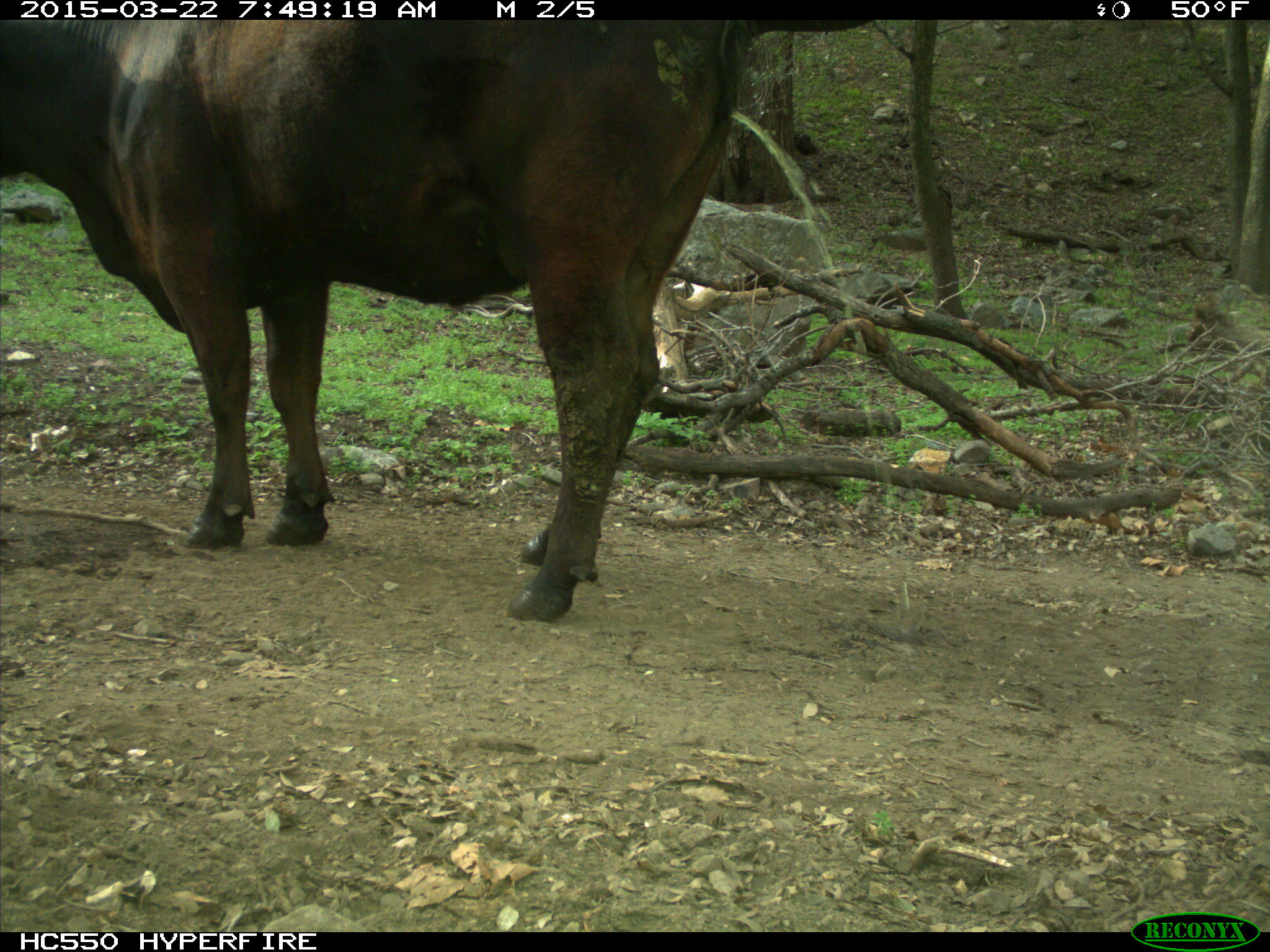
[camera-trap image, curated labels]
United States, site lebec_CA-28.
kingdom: Animalia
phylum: Chordata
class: Mammalia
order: Artiodactyla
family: Bovidae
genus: Bos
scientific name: Bos taurus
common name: domestic cow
Bos taurus (domestic cow).